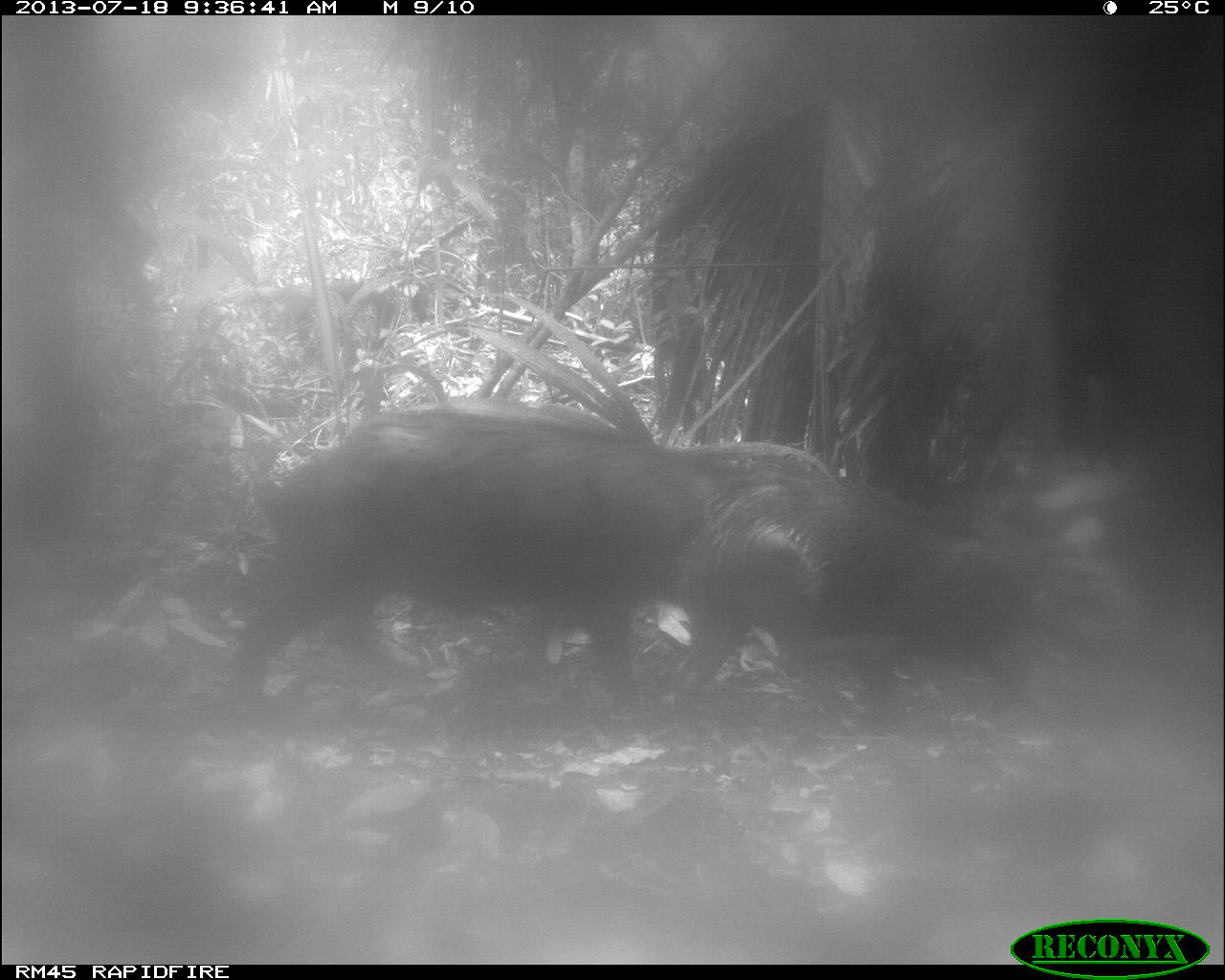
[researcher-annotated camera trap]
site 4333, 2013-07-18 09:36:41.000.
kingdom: Animalia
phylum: Chordata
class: Mammalia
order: Artiodactyla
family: Tayassuidae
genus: Tayassu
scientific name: Tayassu pecari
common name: white-lipped peccary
Tayassu pecari (white-lipped peccary), count 2.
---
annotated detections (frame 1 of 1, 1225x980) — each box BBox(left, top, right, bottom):
tayassu pecari: BBox(221, 397, 716, 719); BBox(673, 475, 1038, 738)